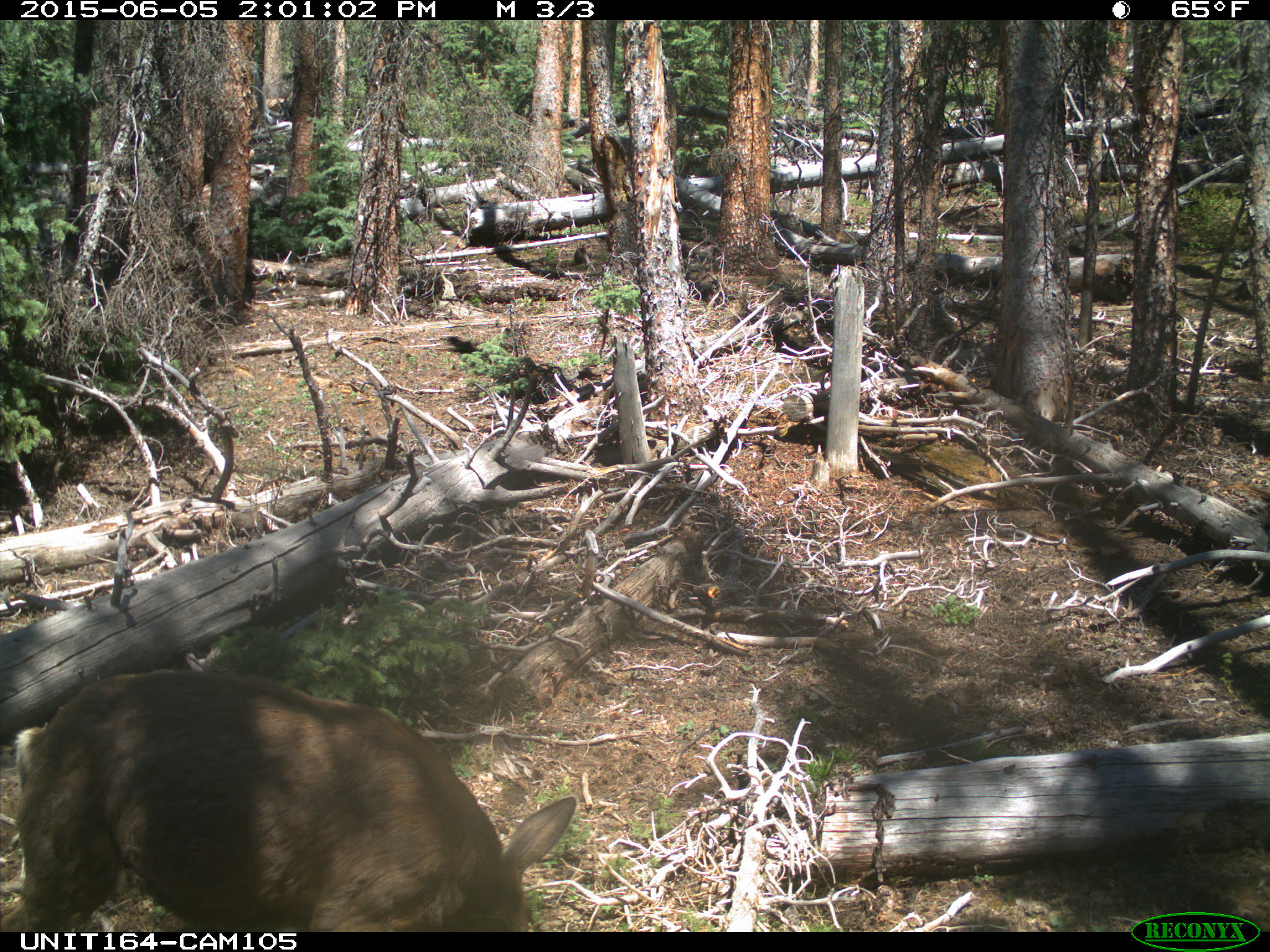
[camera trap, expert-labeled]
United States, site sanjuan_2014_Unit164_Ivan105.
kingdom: Animalia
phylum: Chordata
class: Mammalia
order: Artiodactyla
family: Cervidae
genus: Odocoileus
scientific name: Odocoileus hemionus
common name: mule deer